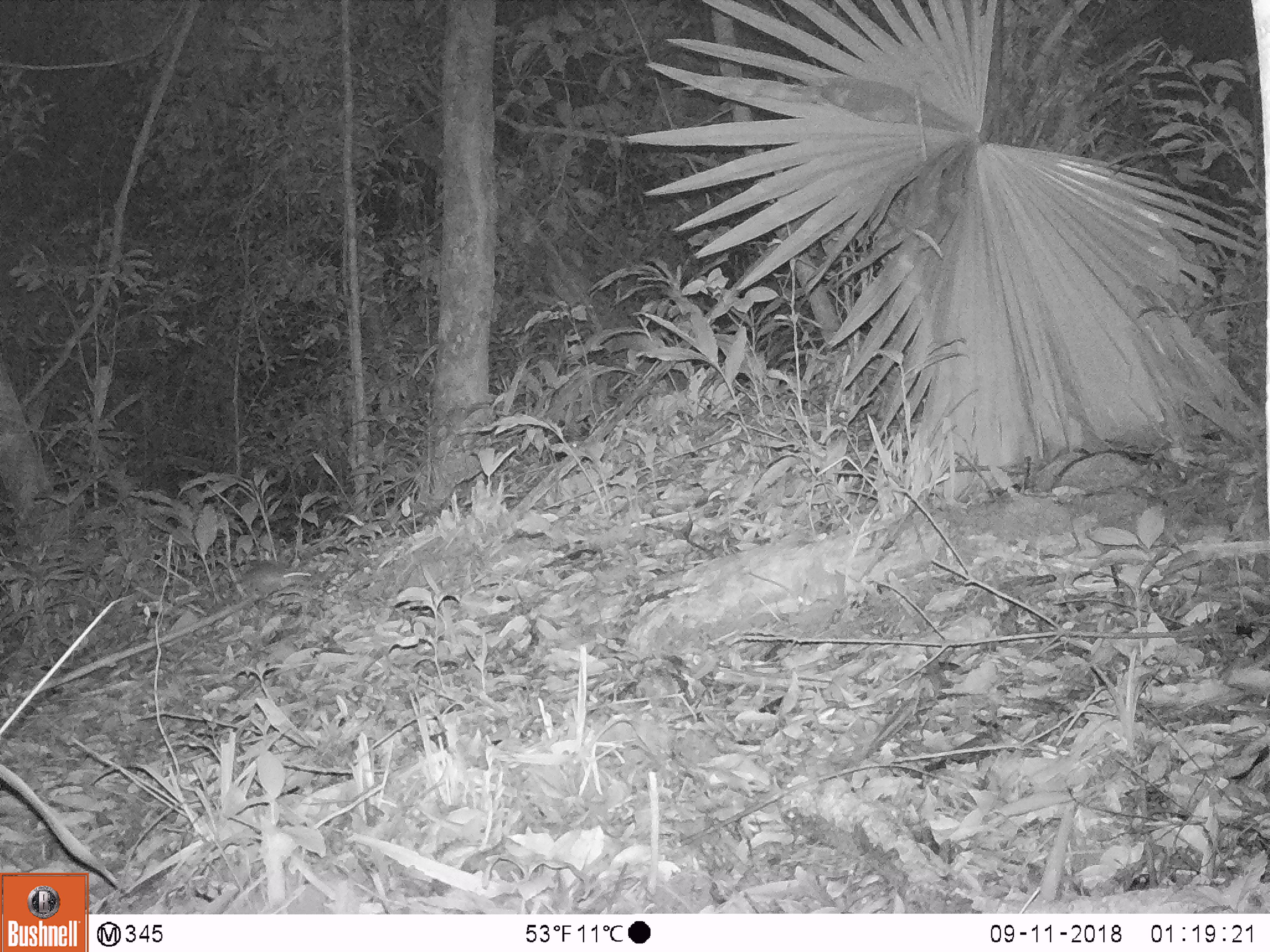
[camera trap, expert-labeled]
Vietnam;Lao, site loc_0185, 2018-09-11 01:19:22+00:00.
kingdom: Animalia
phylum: Chordata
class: Mammalia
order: Rodentia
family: Muridae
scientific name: Muridae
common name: old-world mice and rats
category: unidentified murid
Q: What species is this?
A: Unidentified murid (old-world mice and rats) (Muridae).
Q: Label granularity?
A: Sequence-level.